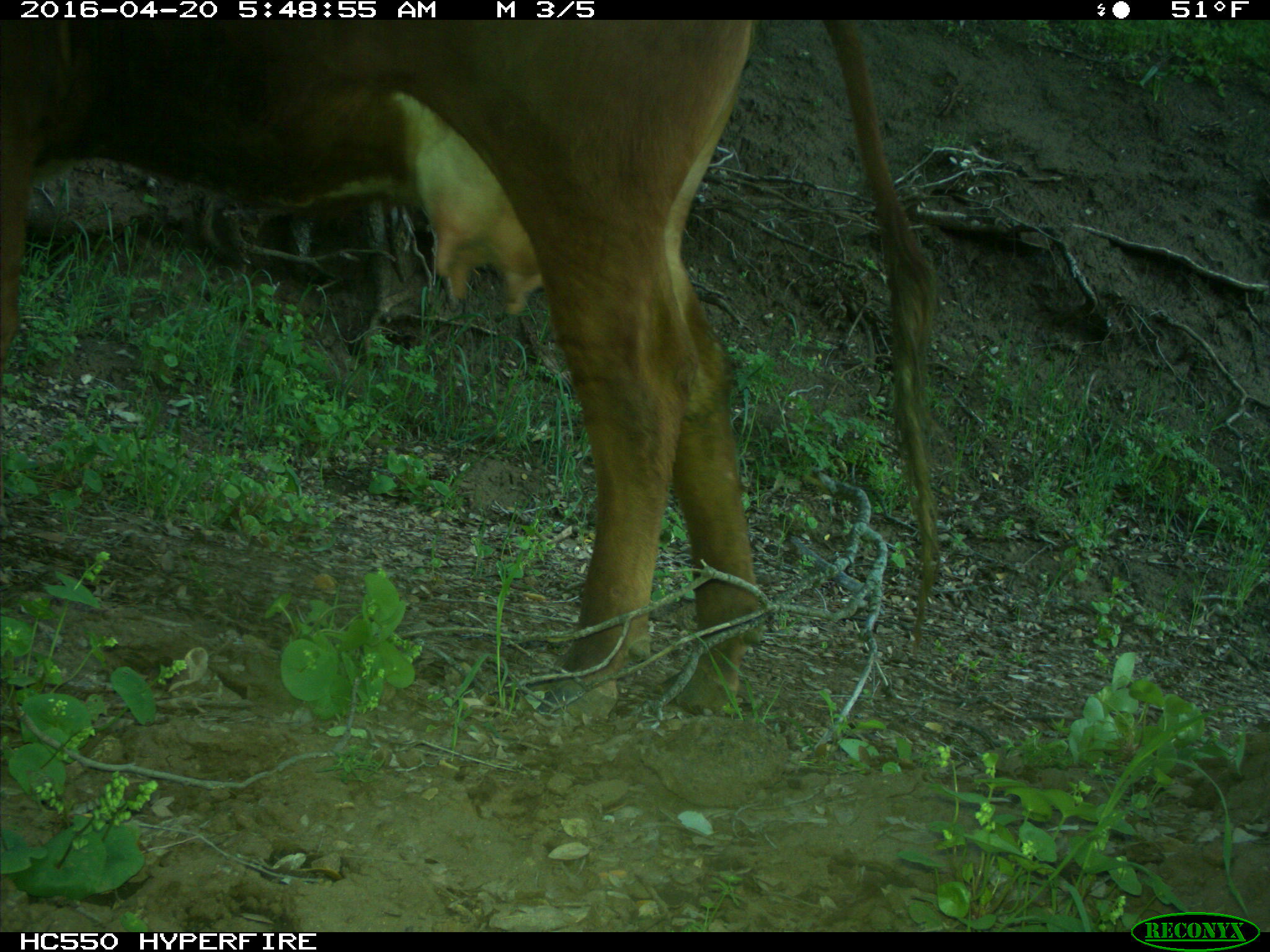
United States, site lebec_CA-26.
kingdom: Animalia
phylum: Chordata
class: Mammalia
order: Artiodactyla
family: Bovidae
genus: Bos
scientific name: Bos taurus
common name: domestic cow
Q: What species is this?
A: Bos taurus (domestic cow).